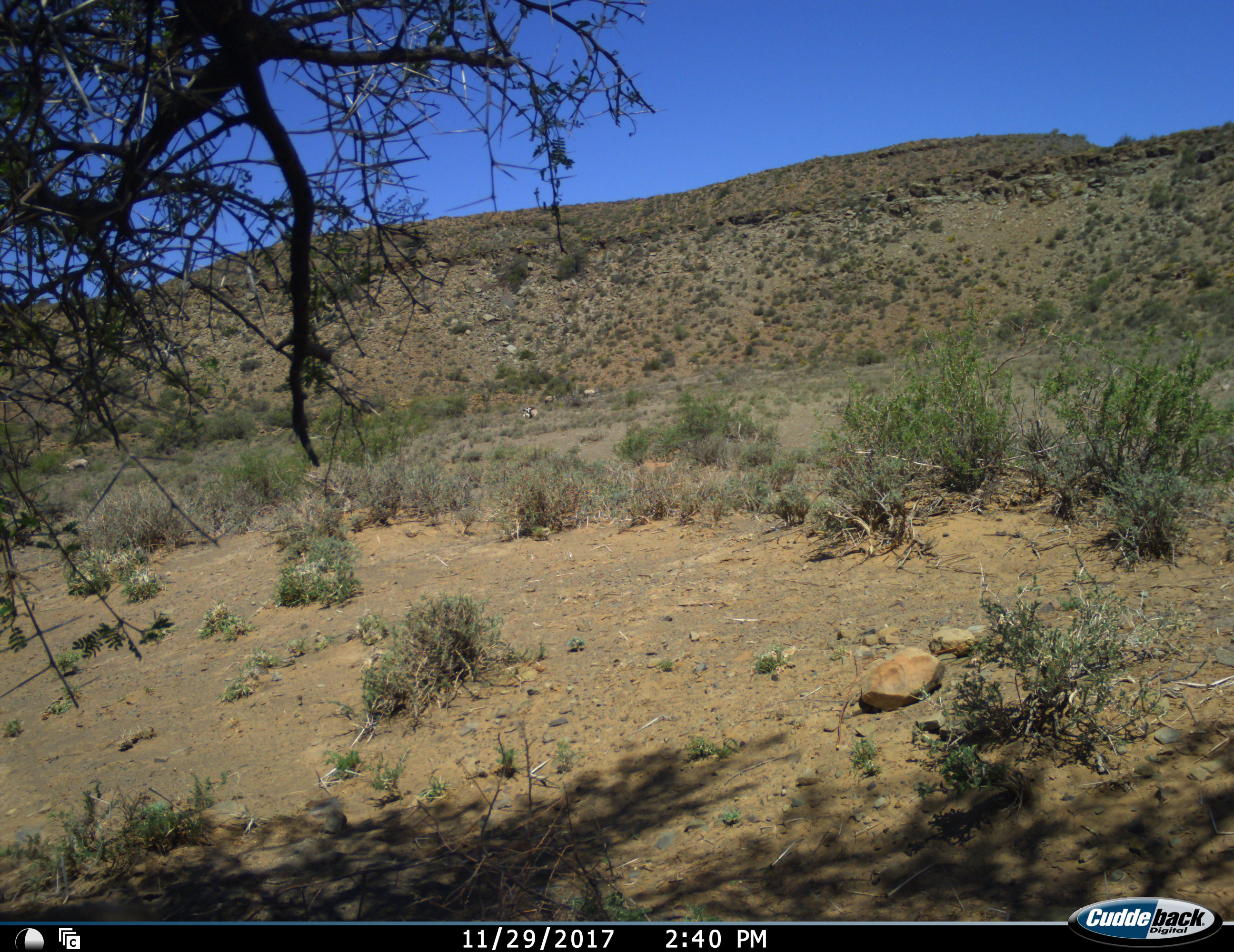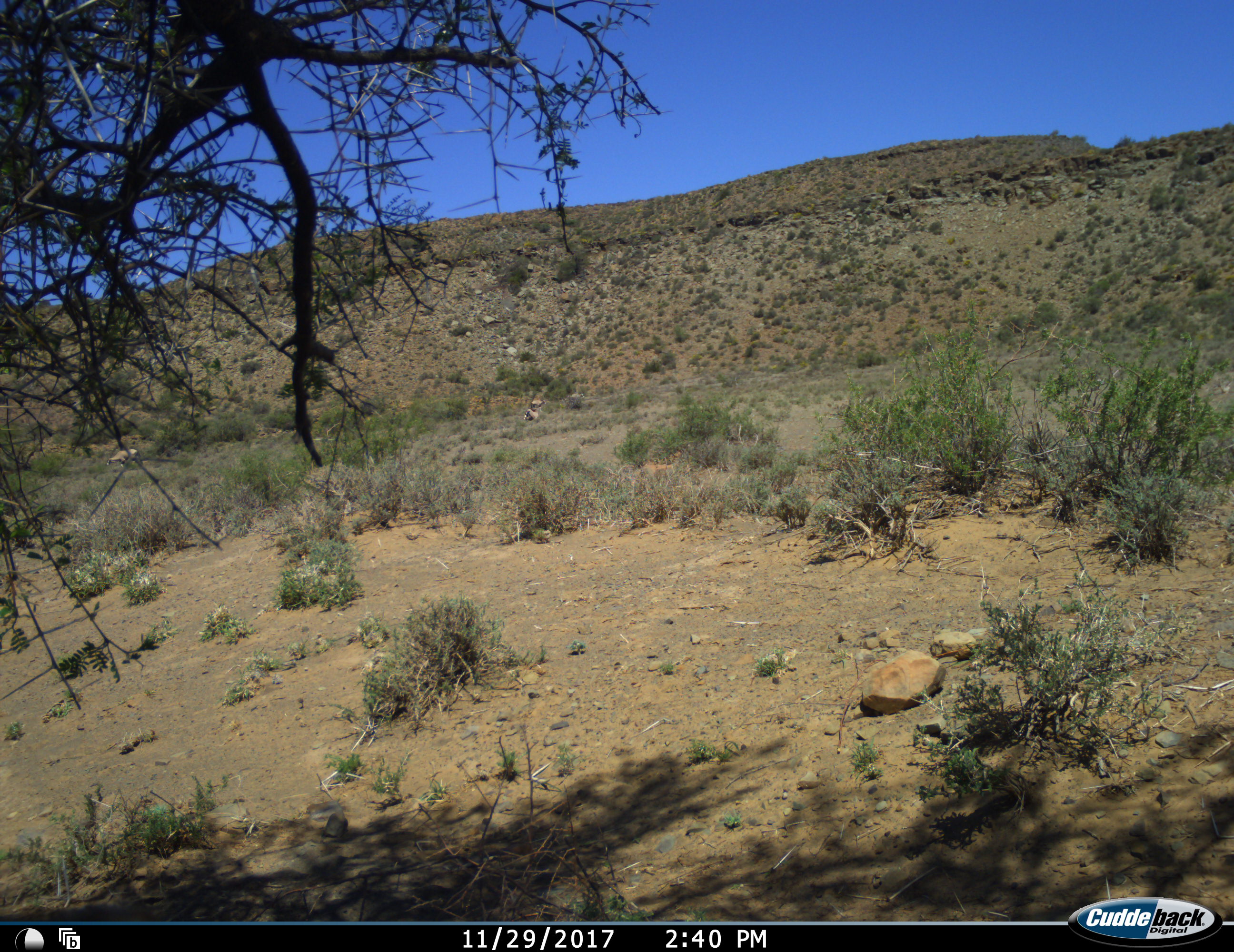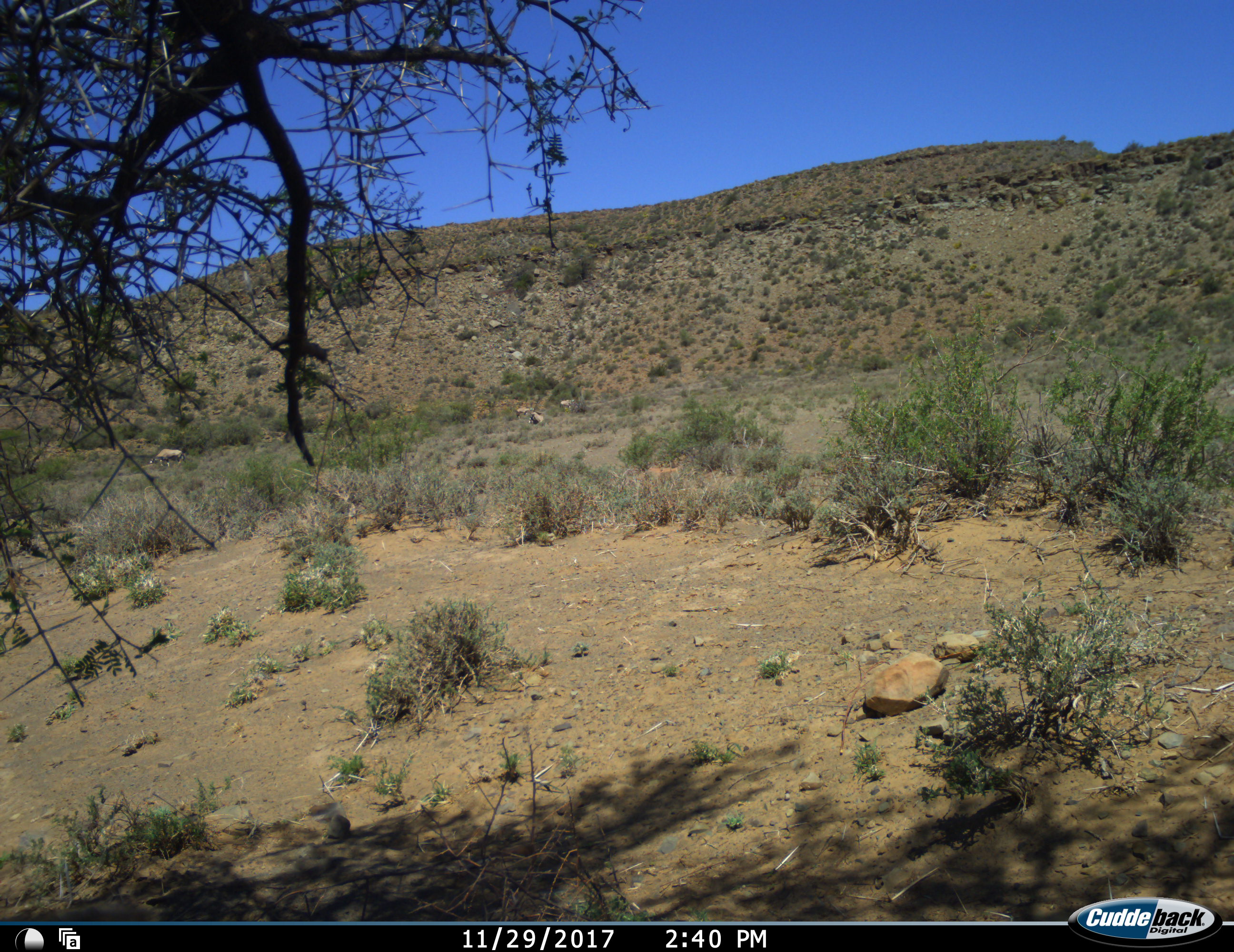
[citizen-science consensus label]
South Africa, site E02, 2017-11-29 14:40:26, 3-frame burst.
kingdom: Animalia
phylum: Chordata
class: Mammalia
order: Artiodactyla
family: Bovidae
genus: Oryx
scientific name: Oryx gazella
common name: gemsbok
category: gemsbokoryx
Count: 4.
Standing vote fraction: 50%.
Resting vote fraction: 17%.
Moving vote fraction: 100%.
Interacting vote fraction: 0%.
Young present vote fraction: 0%.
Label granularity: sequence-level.